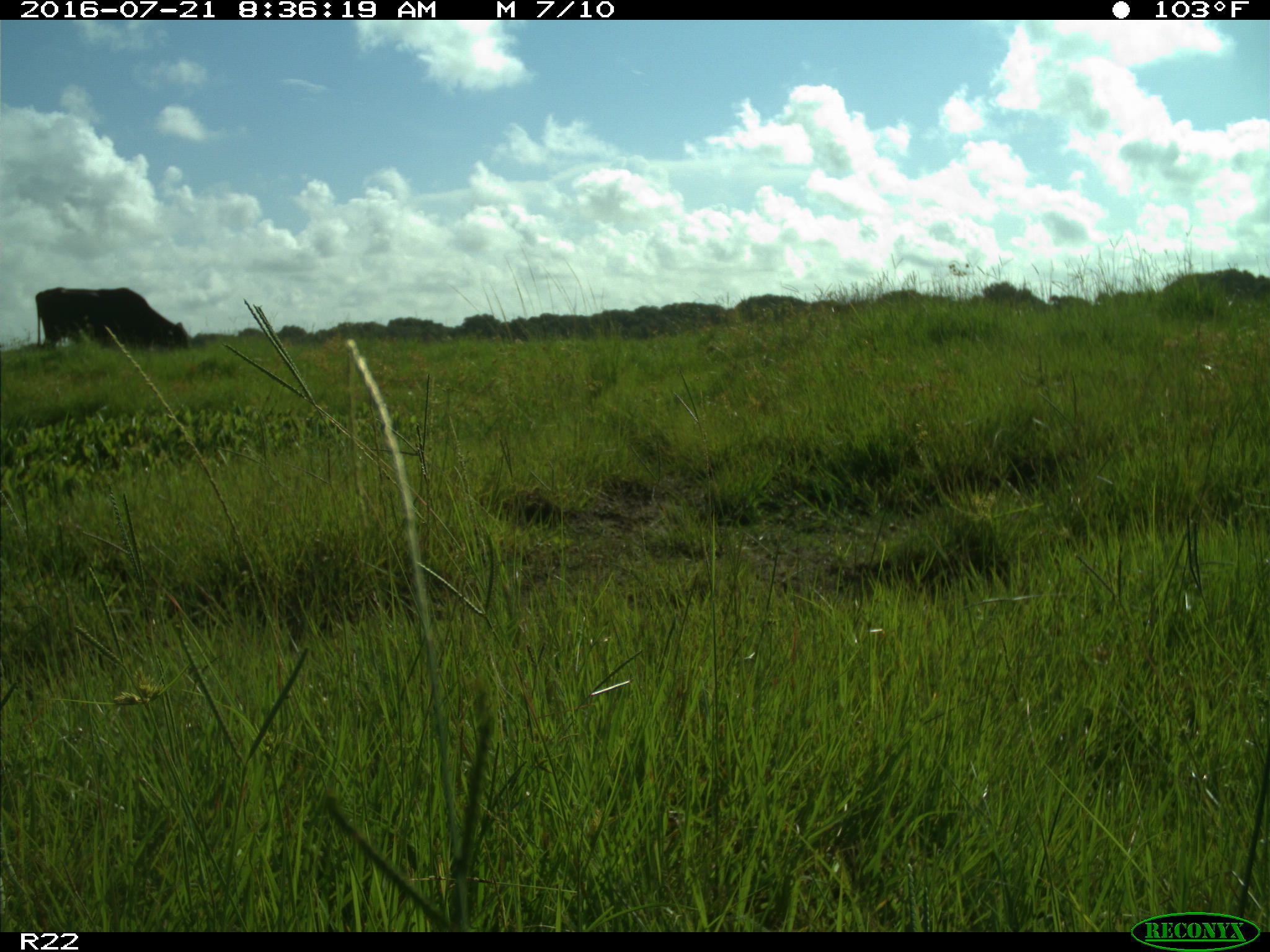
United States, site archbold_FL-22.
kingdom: Animalia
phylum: Chordata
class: Mammalia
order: Artiodactyla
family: Bovidae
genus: Bos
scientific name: Bos taurus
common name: domestic cow